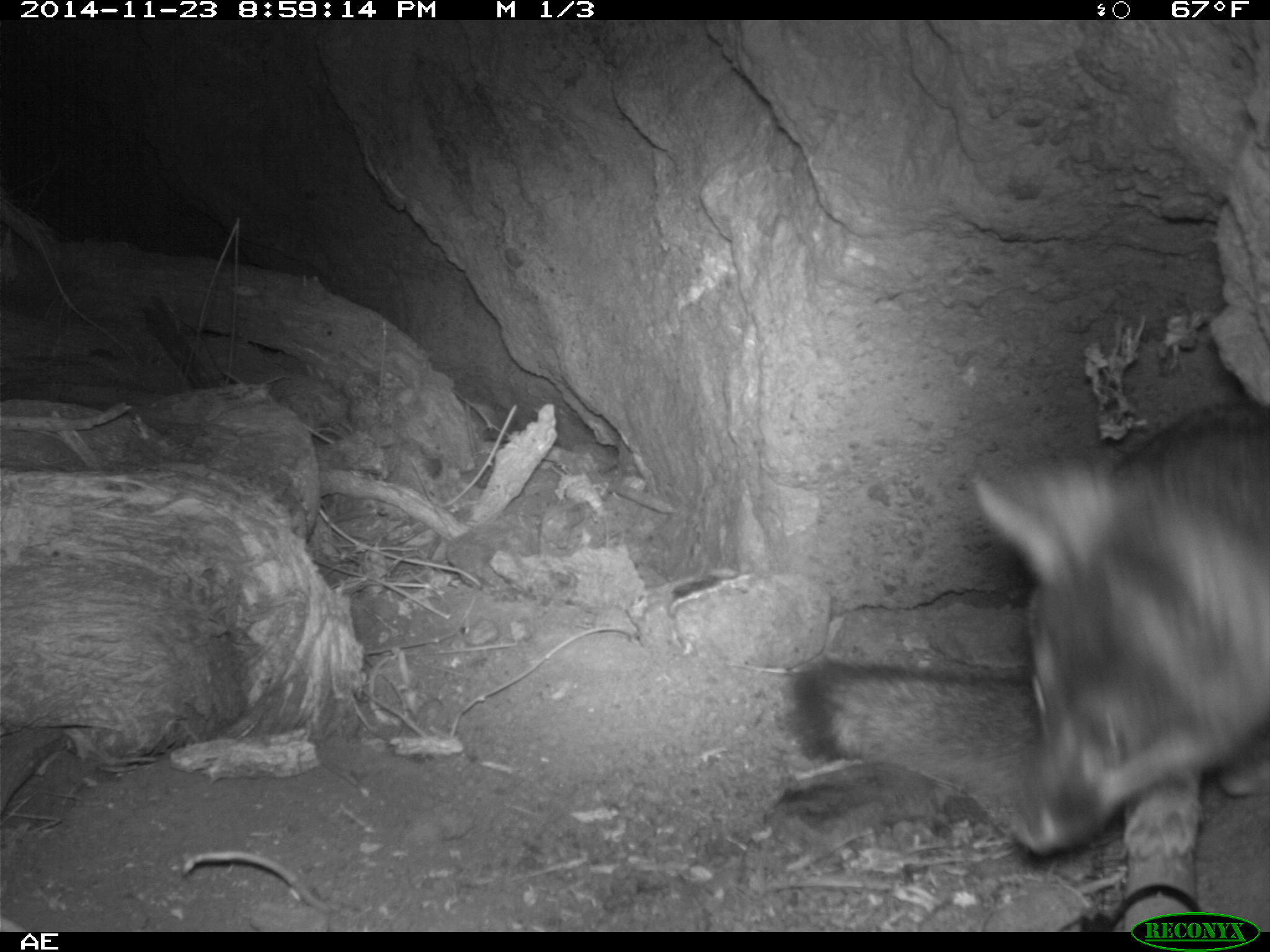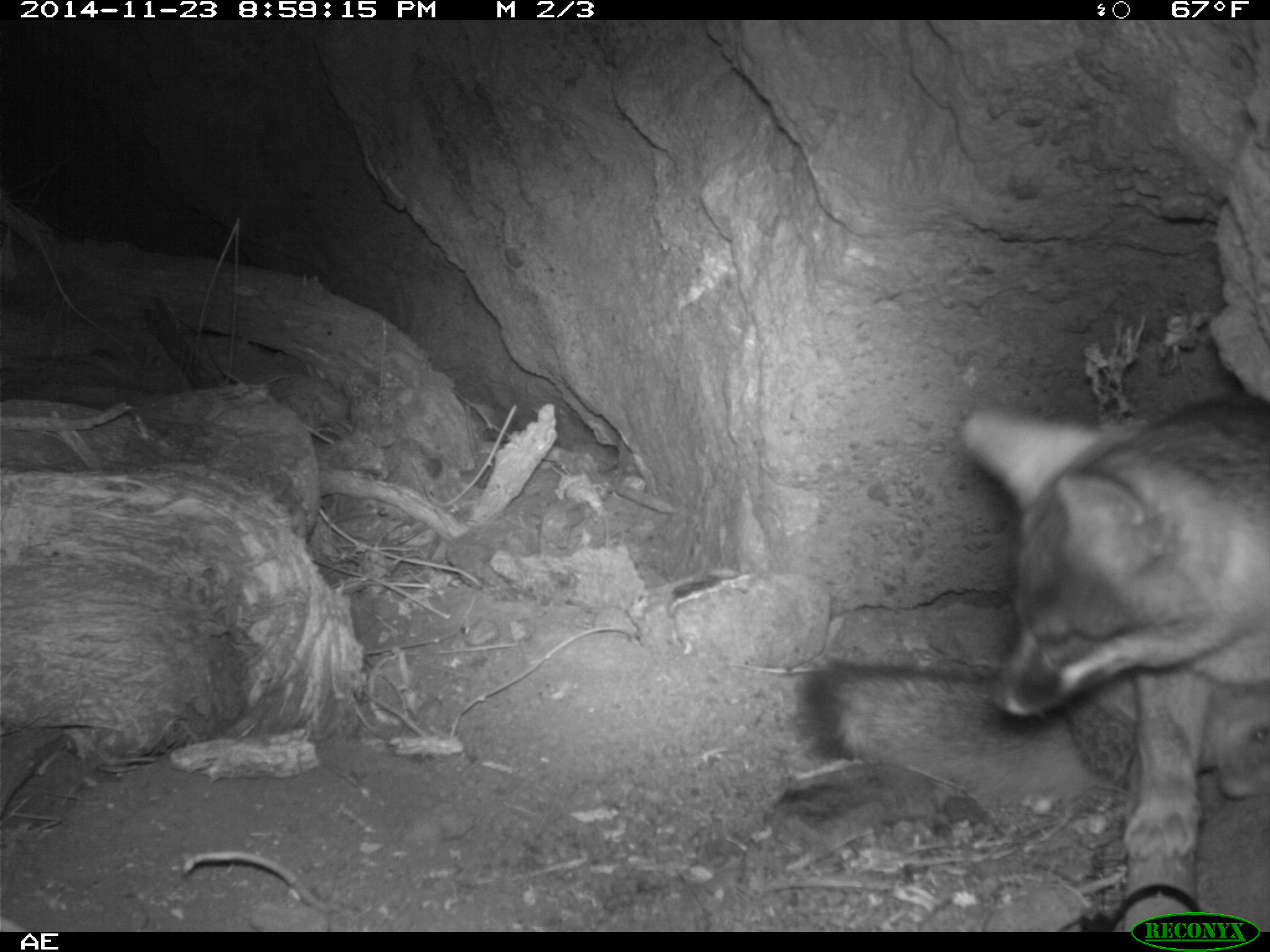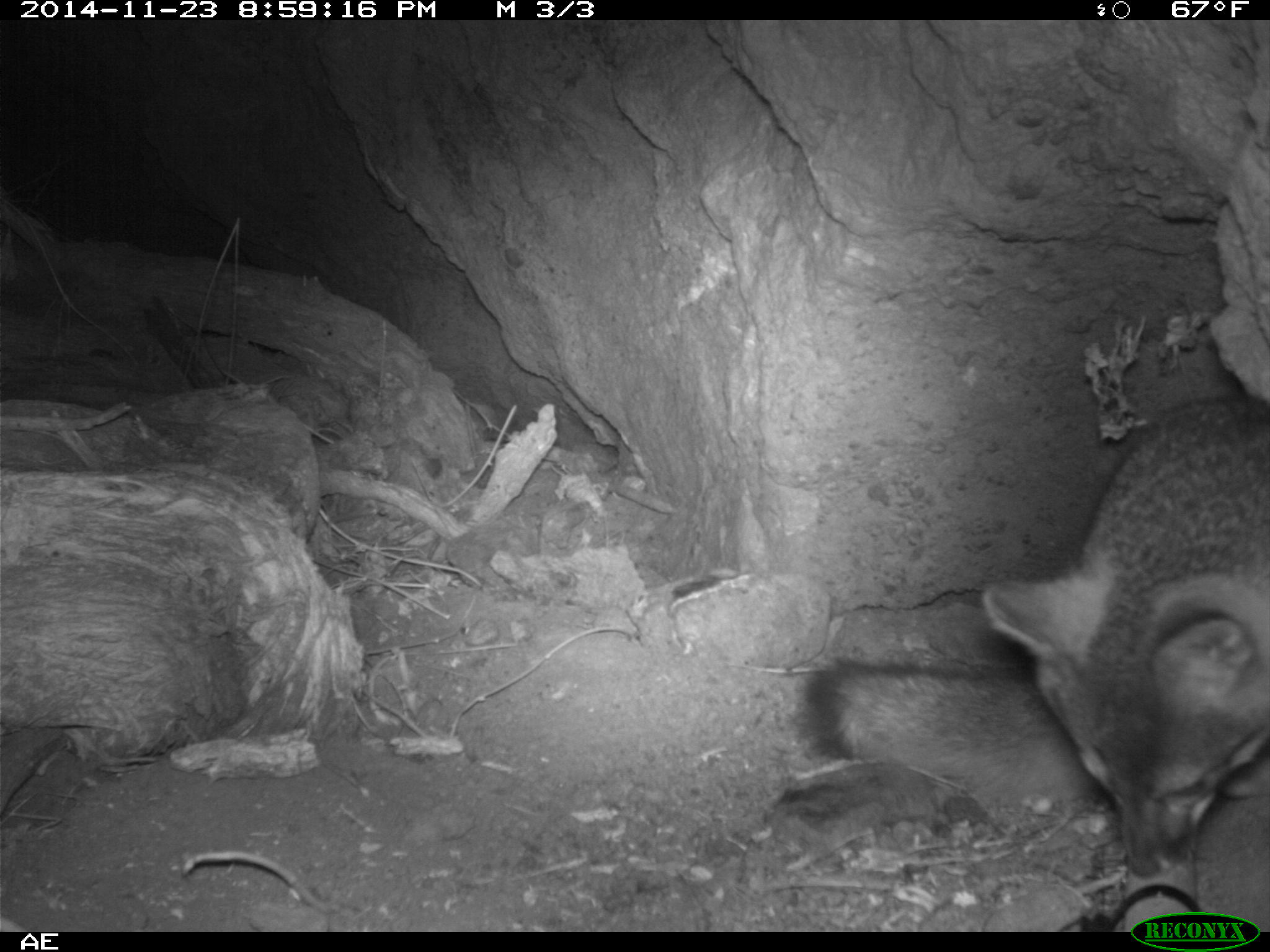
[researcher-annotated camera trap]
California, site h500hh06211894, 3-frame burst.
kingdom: Animalia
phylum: Chordata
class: Mammalia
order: Carnivora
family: Canidae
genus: Urocyon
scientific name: Urocyon littoralis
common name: island fox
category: fox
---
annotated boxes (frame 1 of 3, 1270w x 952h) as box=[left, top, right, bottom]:
fox: box=[974, 403, 1269, 857]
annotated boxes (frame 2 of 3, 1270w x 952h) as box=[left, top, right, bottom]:
fox: box=[798, 390, 1269, 859]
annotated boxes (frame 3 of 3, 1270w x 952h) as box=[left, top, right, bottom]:
fox: box=[804, 395, 1269, 932]